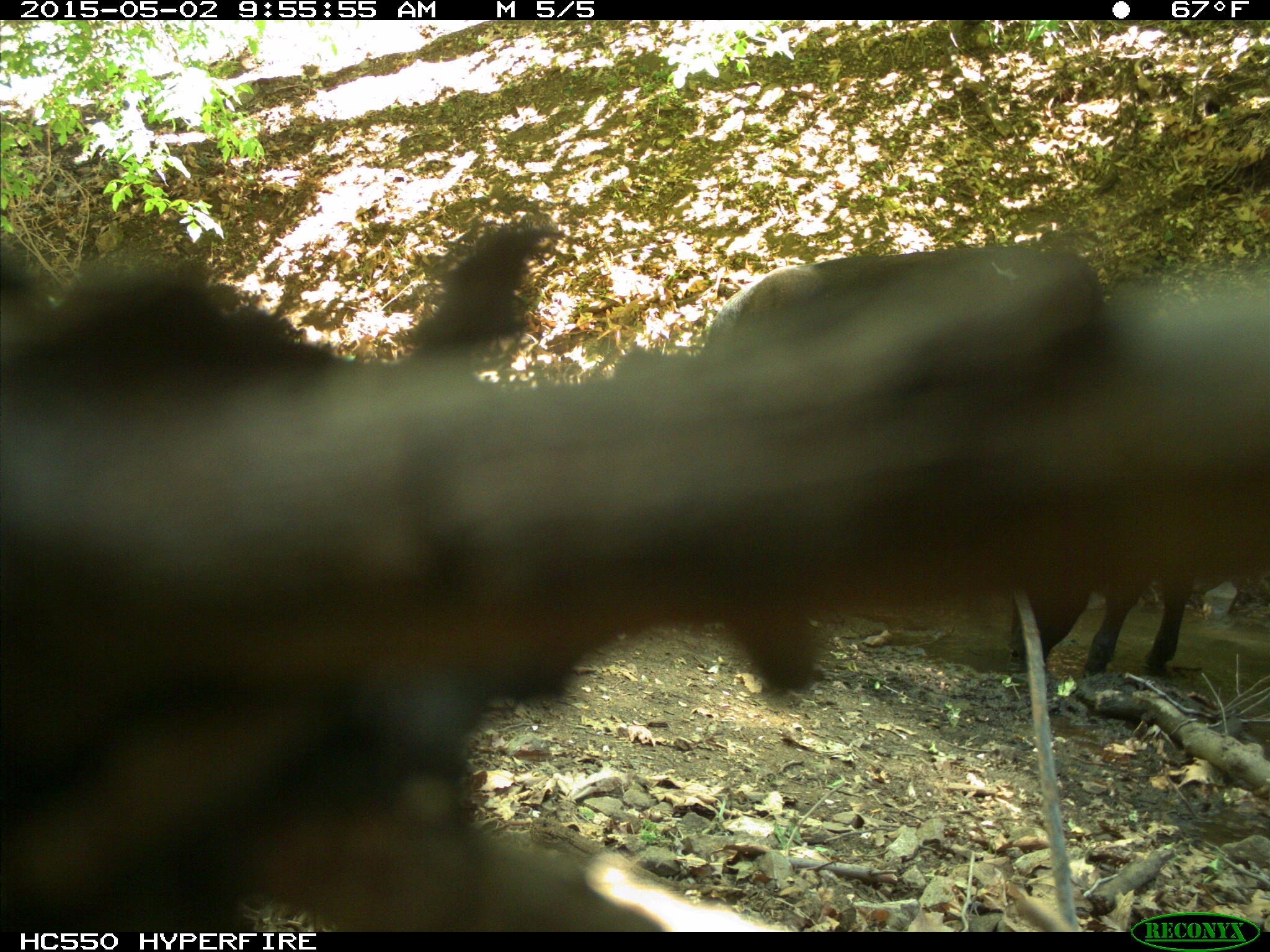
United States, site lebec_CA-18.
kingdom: Animalia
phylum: Chordata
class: Mammalia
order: Artiodactyla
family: Bovidae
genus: Bos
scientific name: Bos taurus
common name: domestic cow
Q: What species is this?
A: Bos taurus (domestic cow).